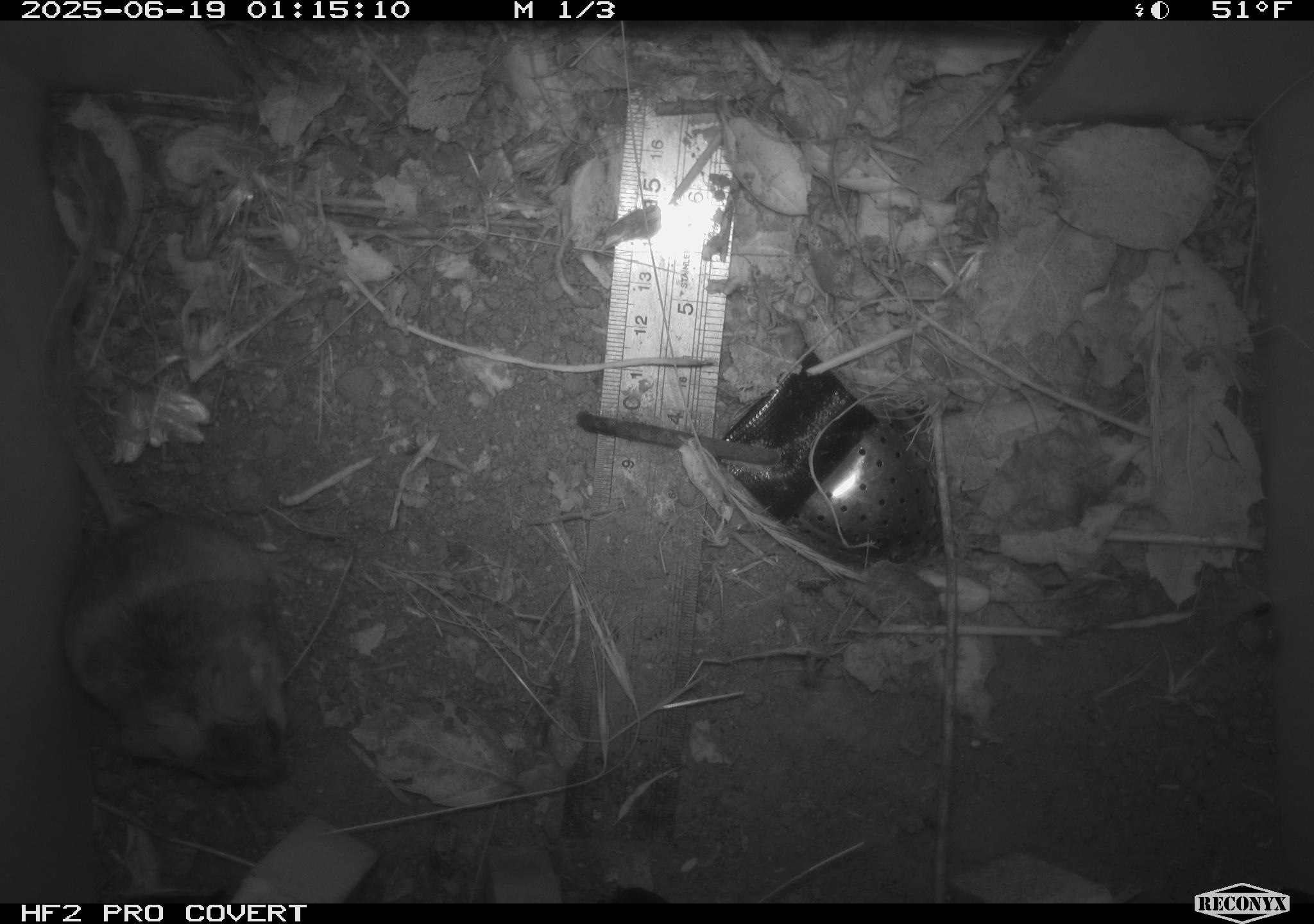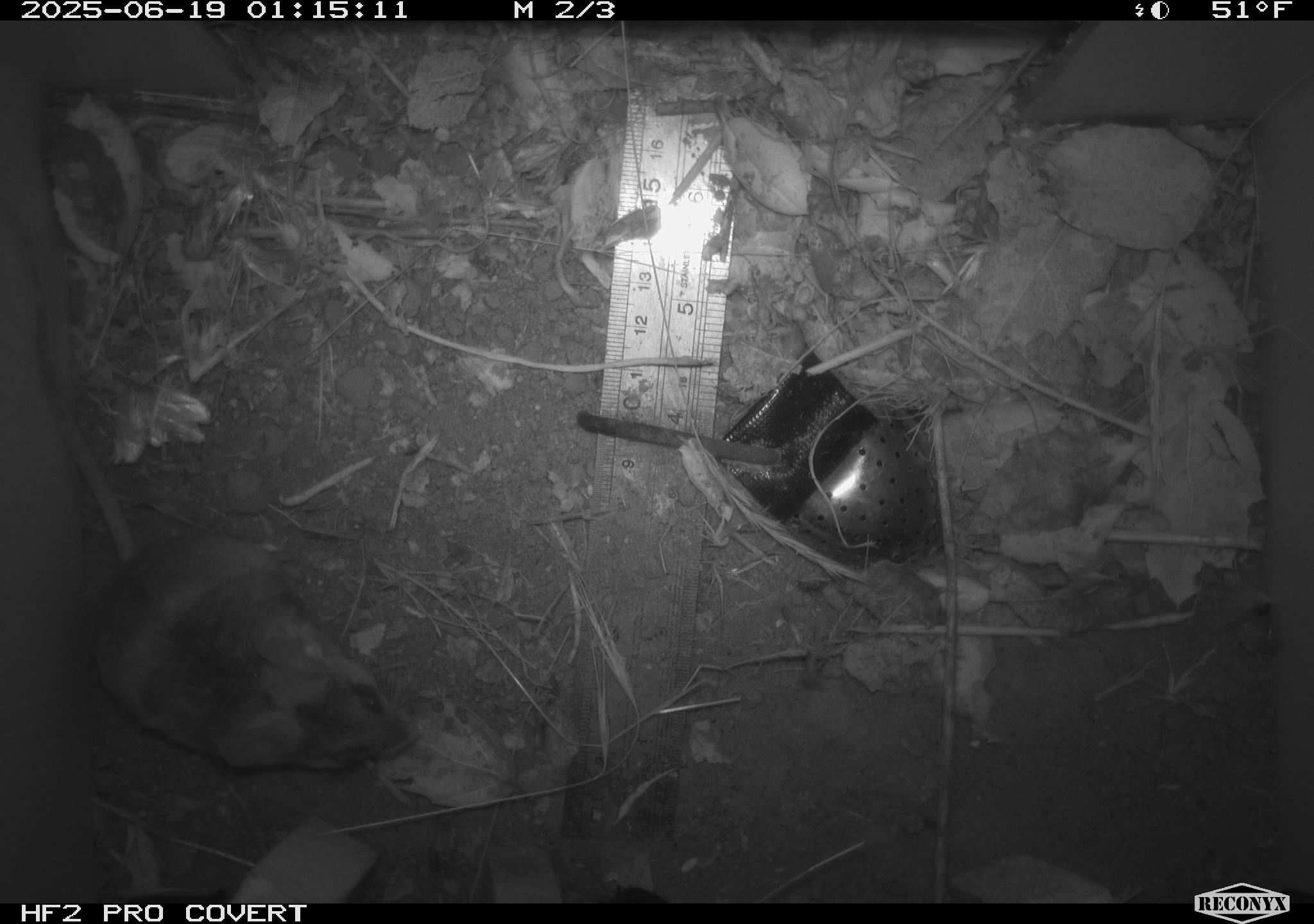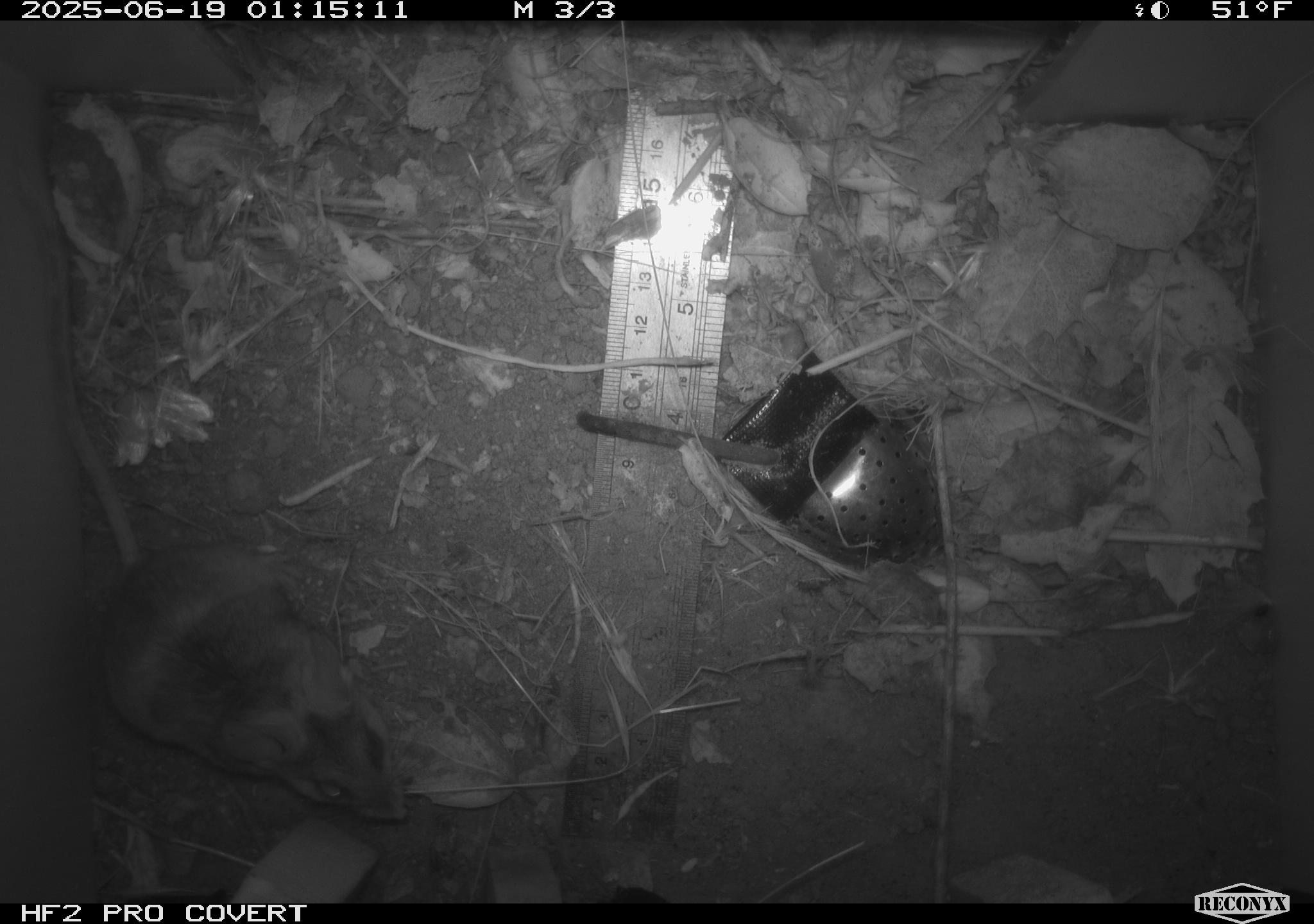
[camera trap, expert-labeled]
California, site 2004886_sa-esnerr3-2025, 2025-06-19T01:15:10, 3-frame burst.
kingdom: Animalia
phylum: Chordata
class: Mammalia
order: Rodentia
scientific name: Rodentia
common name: rodent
Rodent (Rodentia).